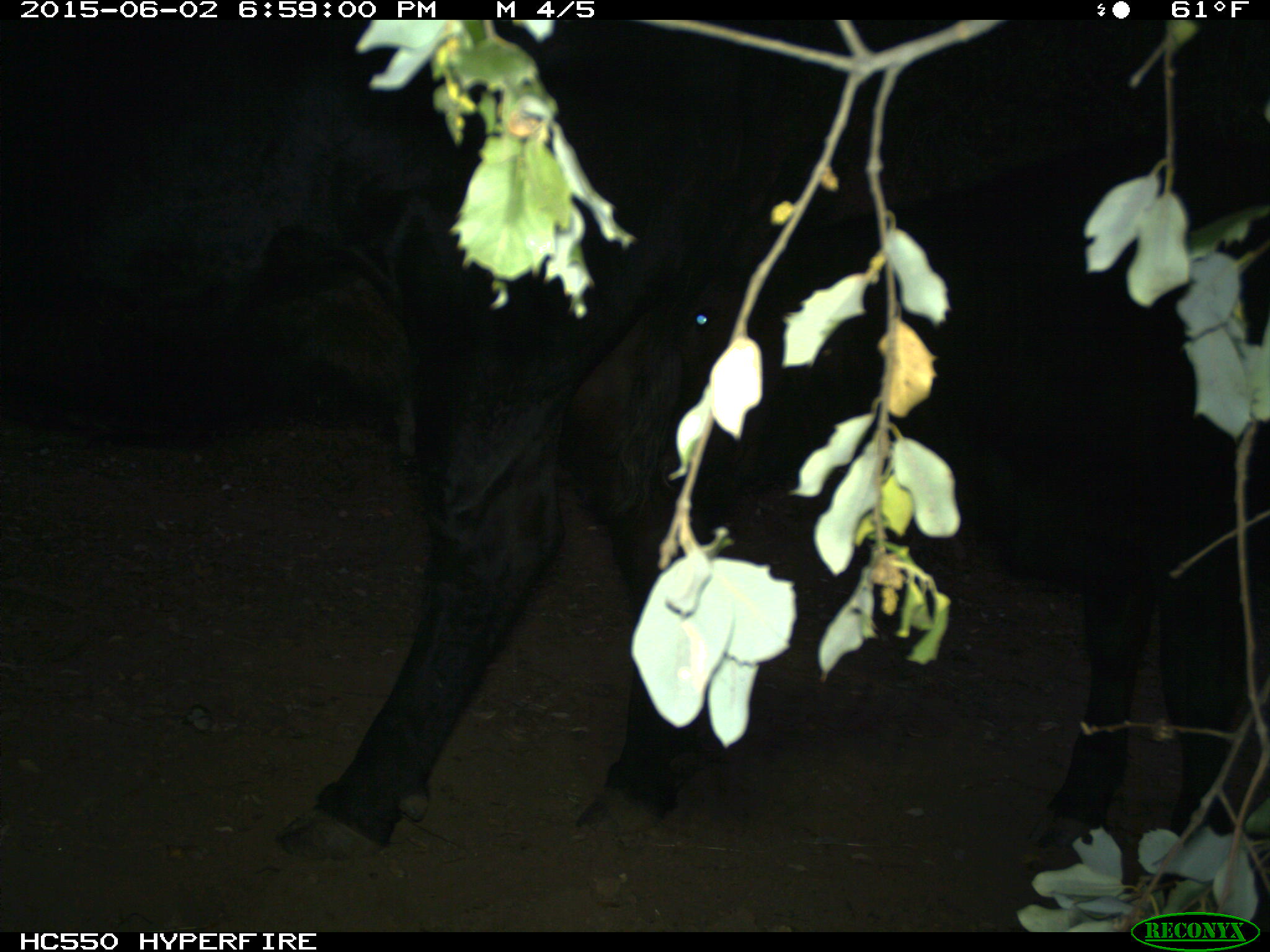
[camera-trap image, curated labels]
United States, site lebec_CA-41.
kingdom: Animalia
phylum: Chordata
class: Mammalia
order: Artiodactyla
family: Bovidae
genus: Bos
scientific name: Bos taurus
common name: domestic cow